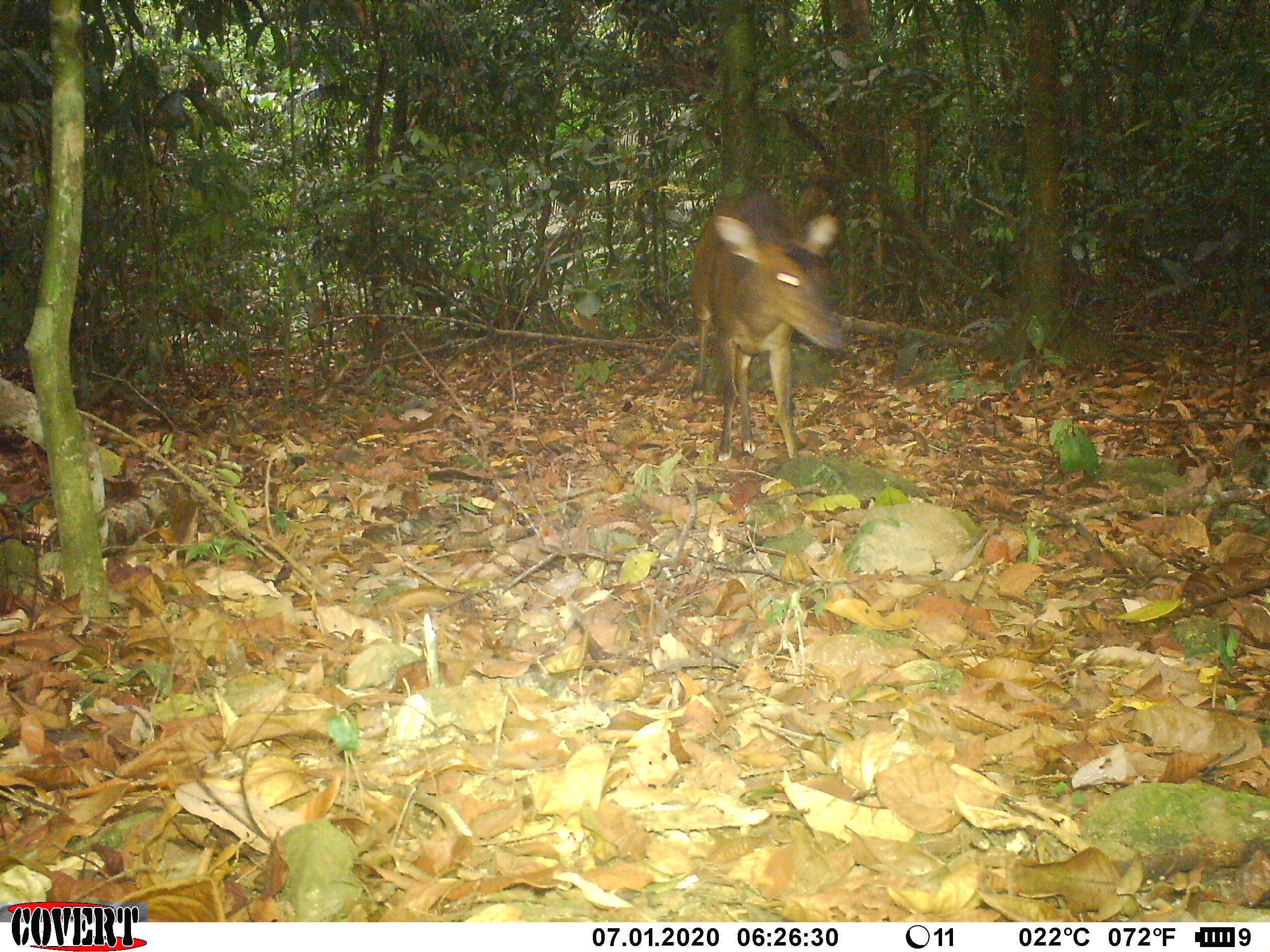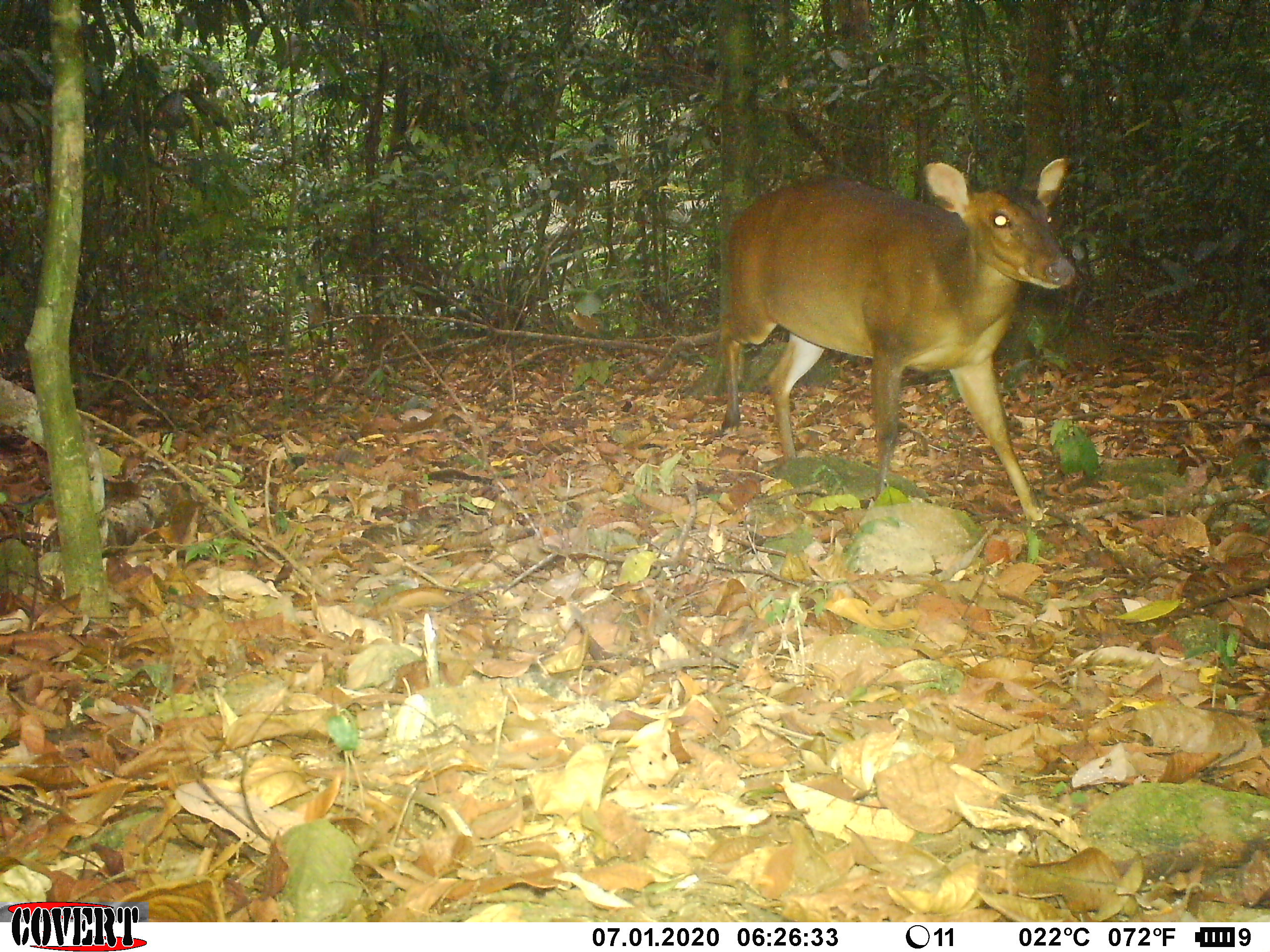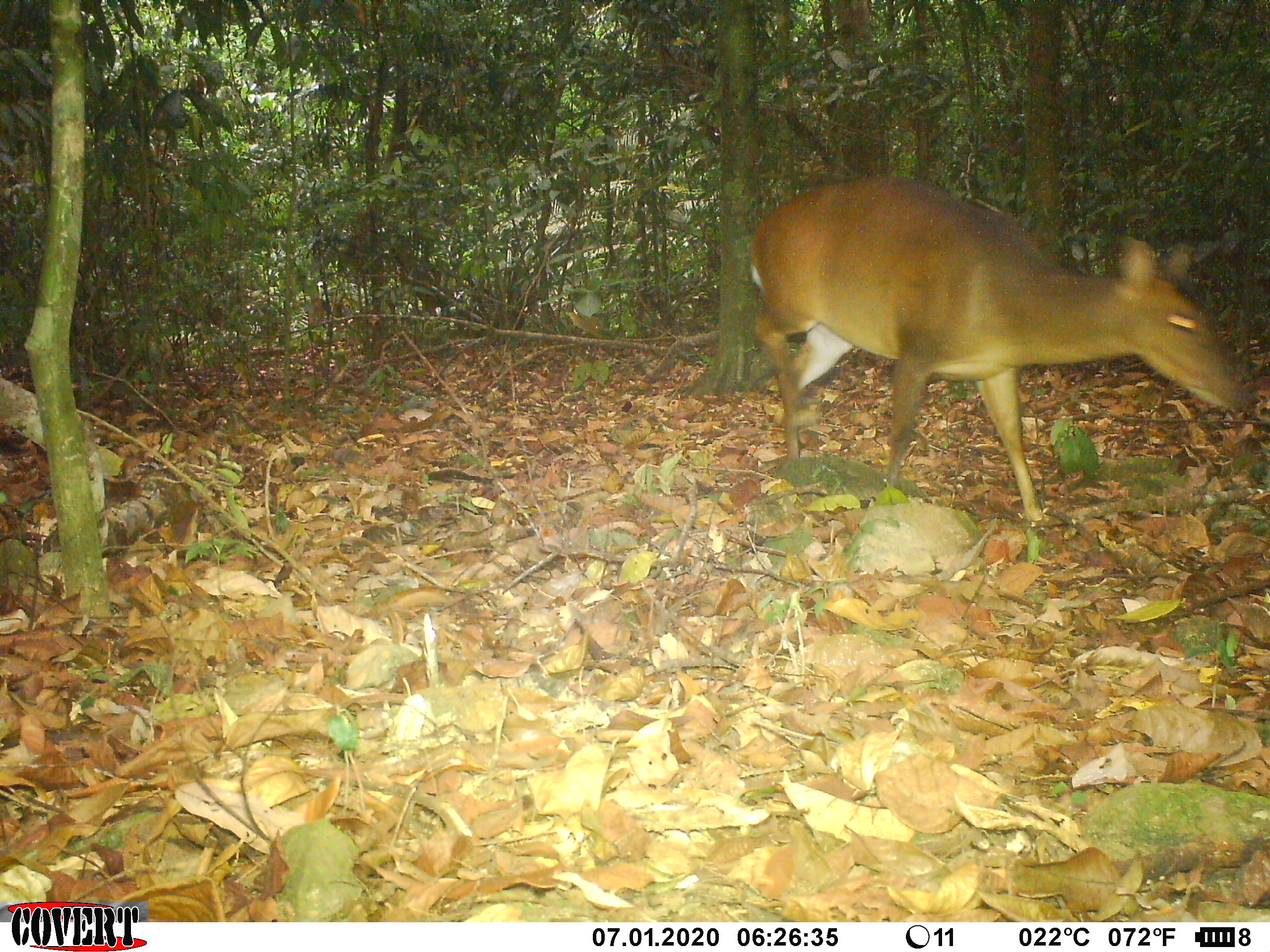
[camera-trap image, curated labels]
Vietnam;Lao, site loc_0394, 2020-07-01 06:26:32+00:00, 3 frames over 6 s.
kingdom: Animalia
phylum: Chordata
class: Mammalia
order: Artiodactyla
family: Cervidae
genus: Muntiacus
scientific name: Muntiacus vuquangensis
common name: large-antlered muntjac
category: large antlered muntjac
Large antlered muntjac (large-antlered muntjac) (Muntiacus vuquangensis). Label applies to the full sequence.